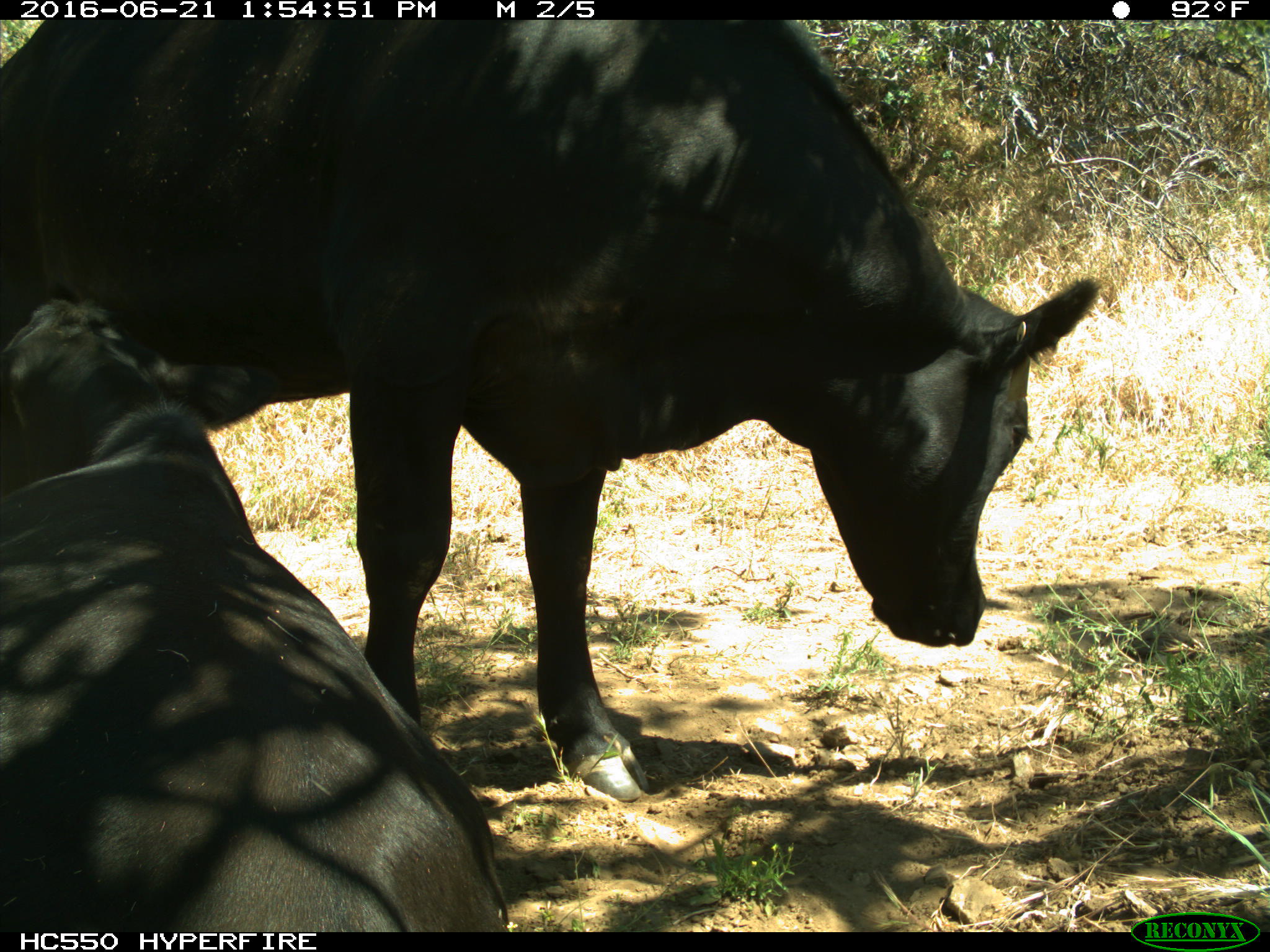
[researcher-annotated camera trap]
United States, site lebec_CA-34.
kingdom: Animalia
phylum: Chordata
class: Mammalia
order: Artiodactyla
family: Bovidae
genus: Bos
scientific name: Bos taurus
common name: domestic cow